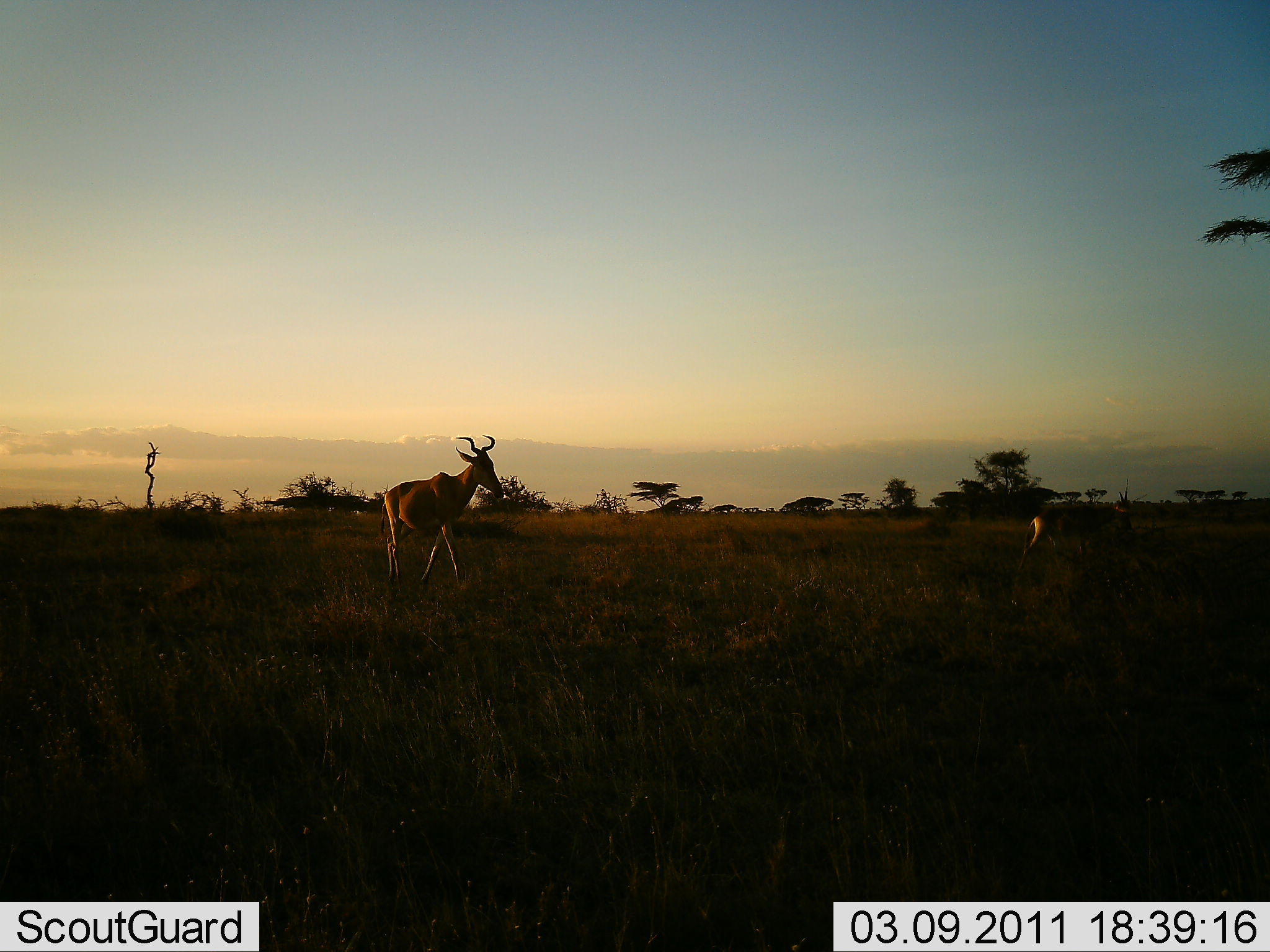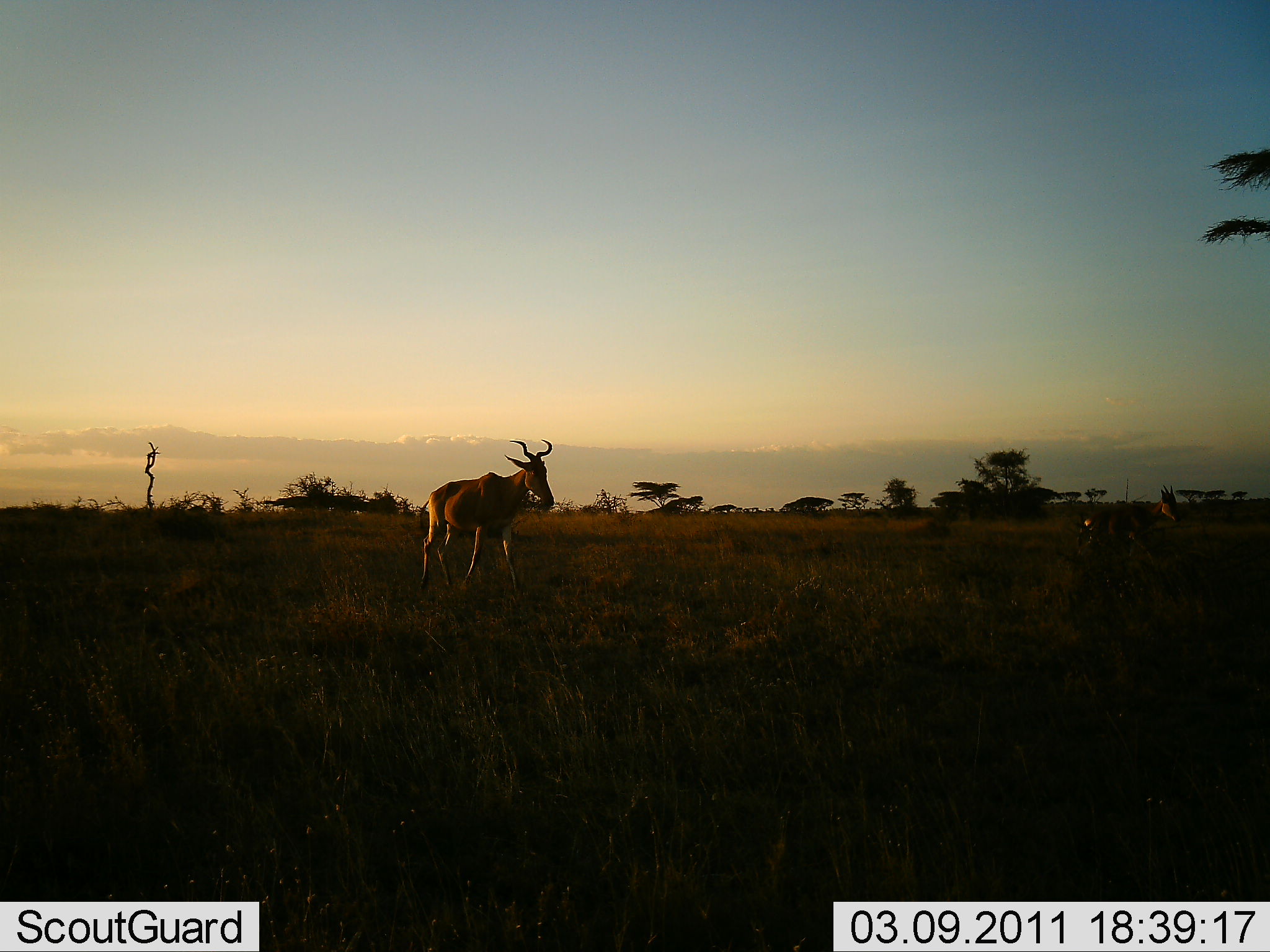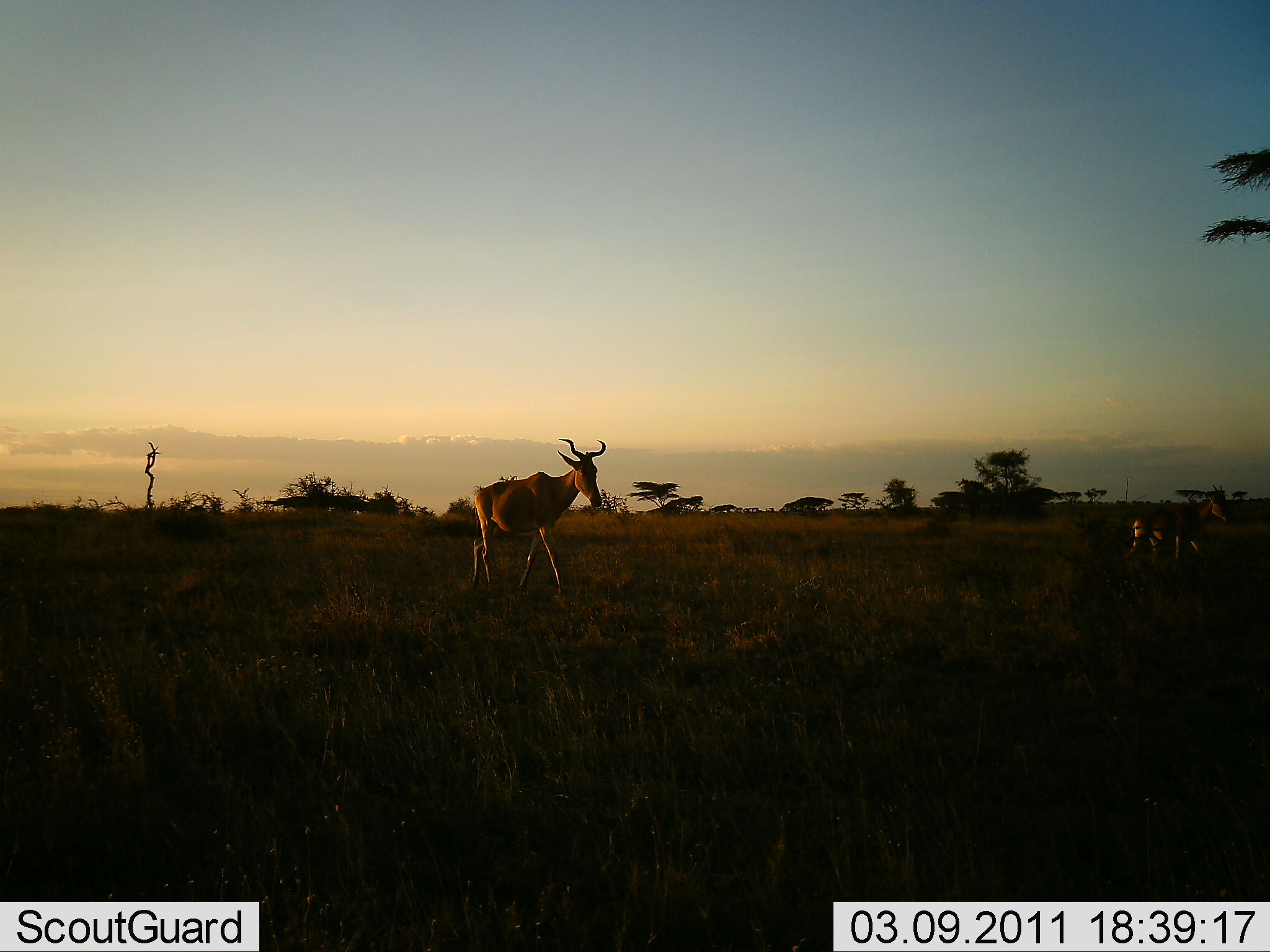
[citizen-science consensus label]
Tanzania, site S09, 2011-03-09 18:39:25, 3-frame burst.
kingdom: Animalia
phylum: Chordata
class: Mammalia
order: Artiodactyla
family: Bovidae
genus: Alcelaphus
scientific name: Alcelaphus buselaphus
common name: hartebeest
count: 2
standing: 0%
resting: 0%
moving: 100%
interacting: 0%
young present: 0%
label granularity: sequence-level